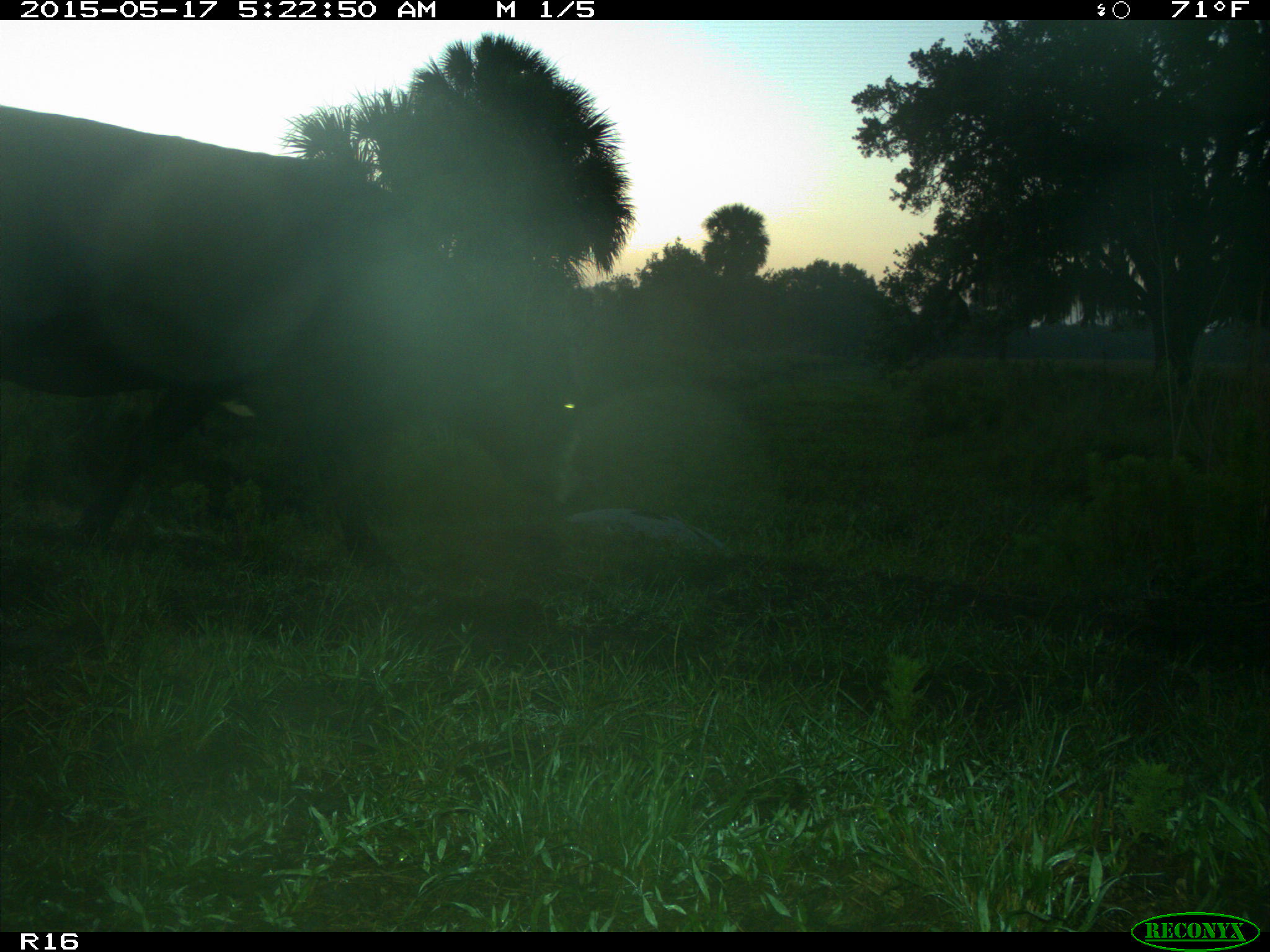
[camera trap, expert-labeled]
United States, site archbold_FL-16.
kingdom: Animalia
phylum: Chordata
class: Mammalia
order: Artiodactyla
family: Bovidae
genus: Bos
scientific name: Bos taurus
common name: domestic cow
Bos taurus (domestic cow).